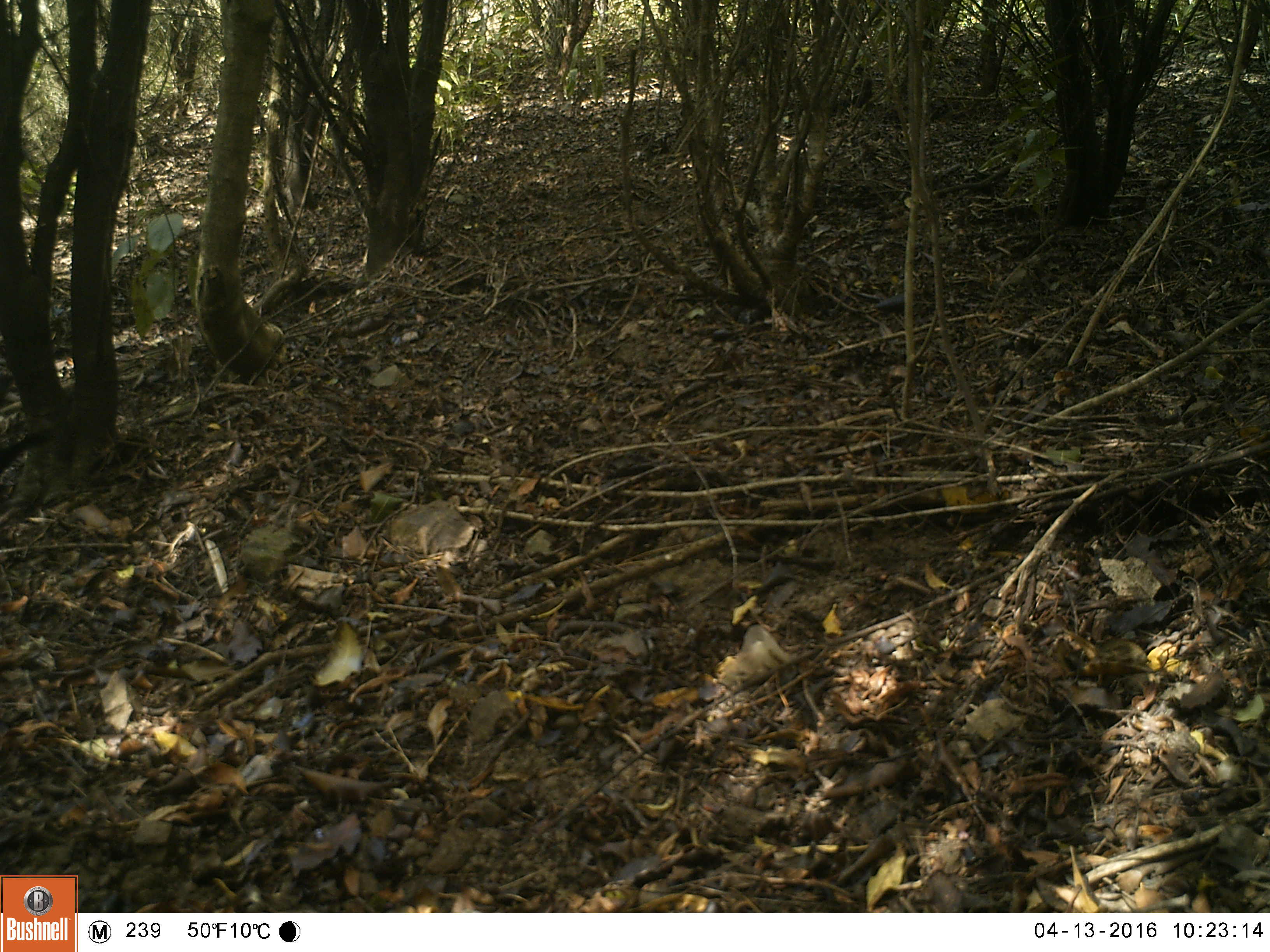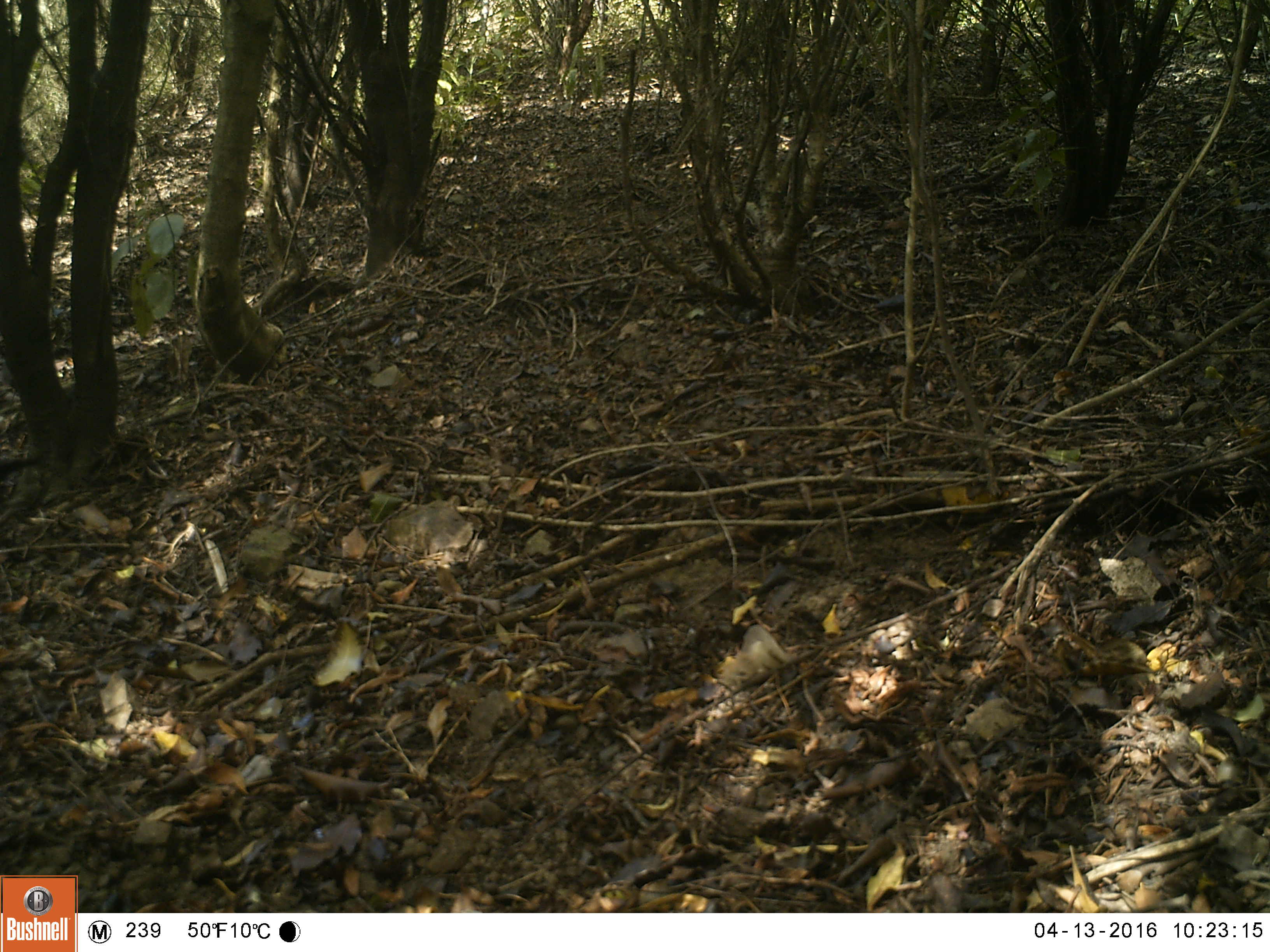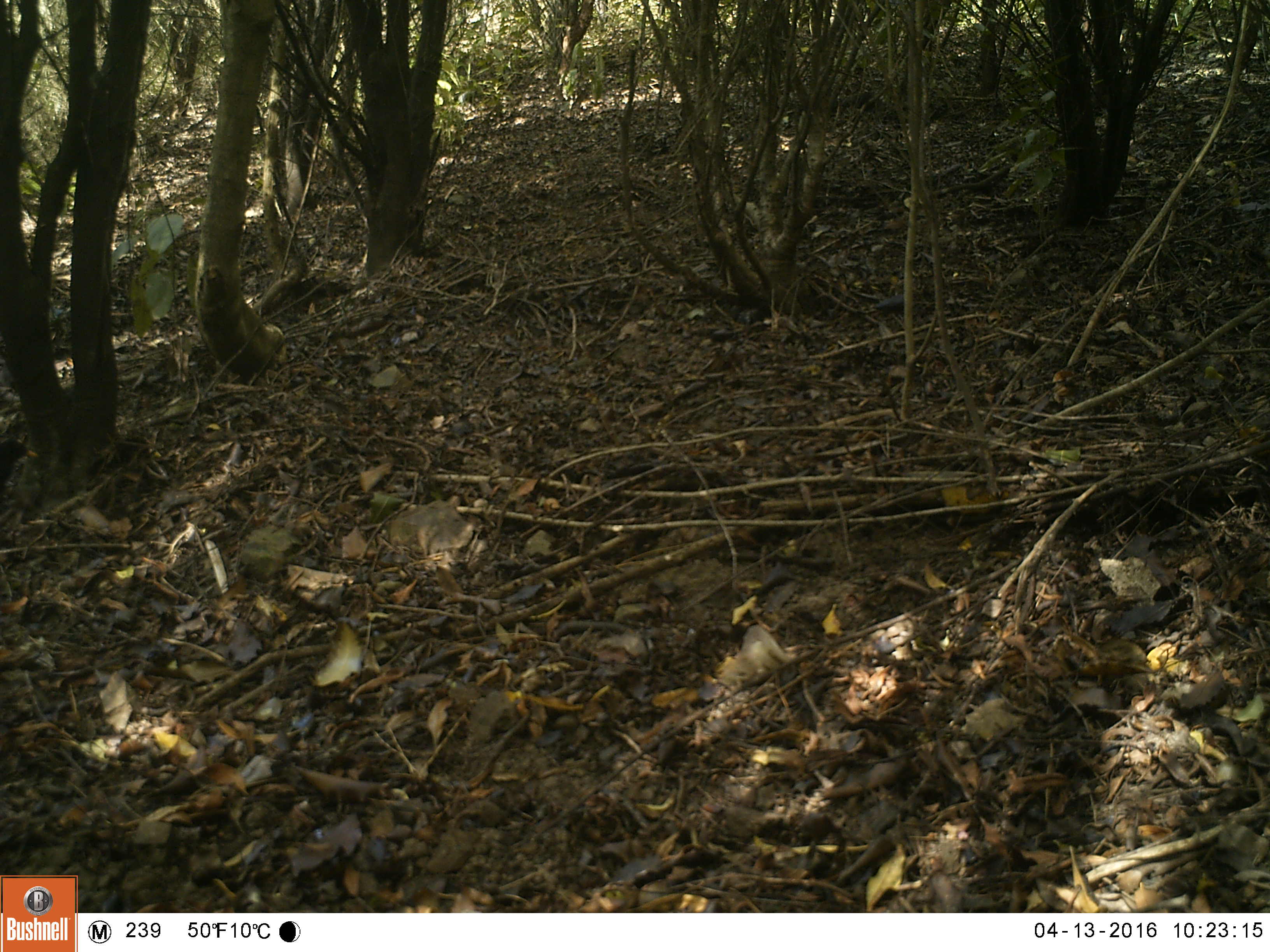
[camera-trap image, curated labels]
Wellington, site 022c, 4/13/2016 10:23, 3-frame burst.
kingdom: Animalia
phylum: Chordata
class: Aves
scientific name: Aves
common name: bird